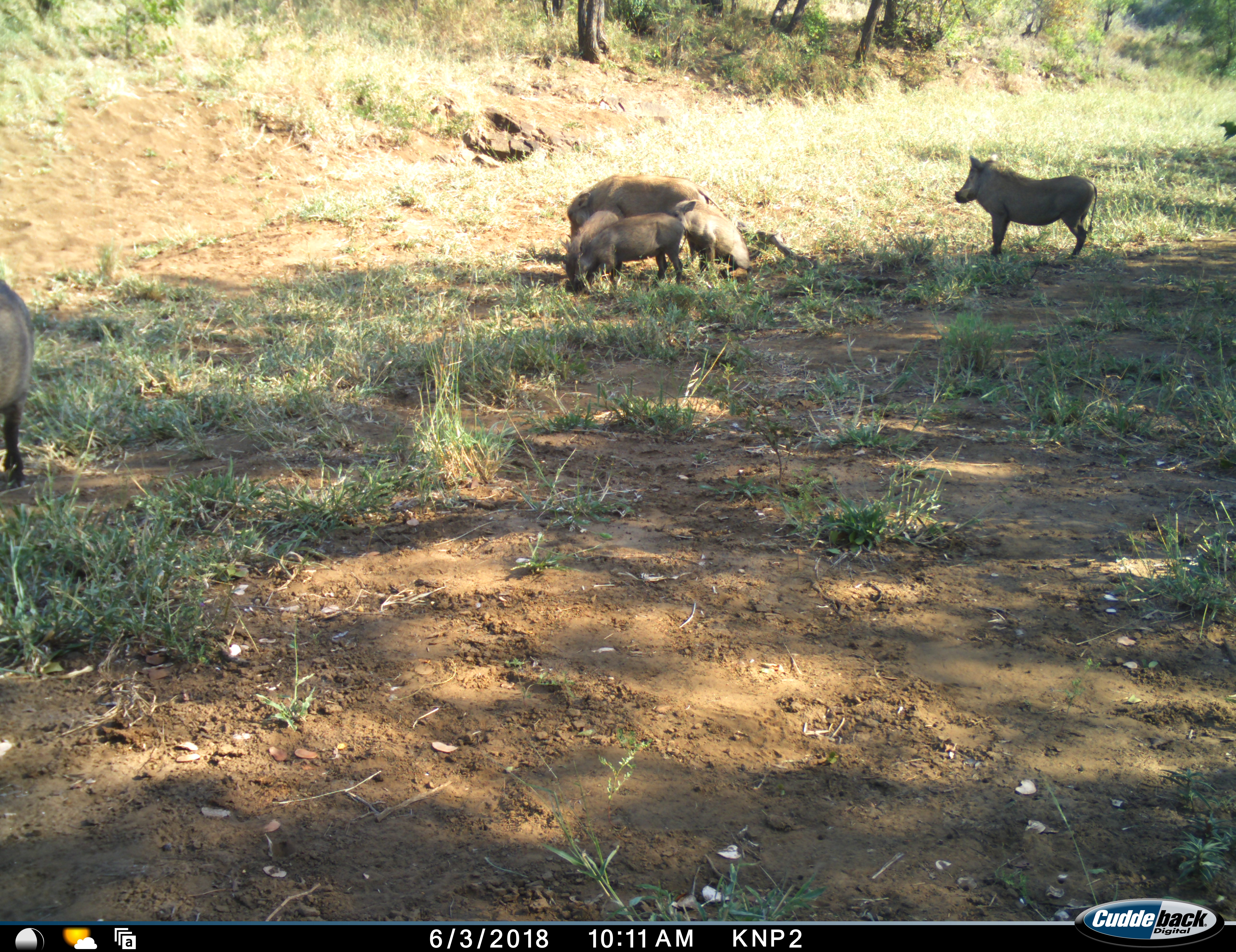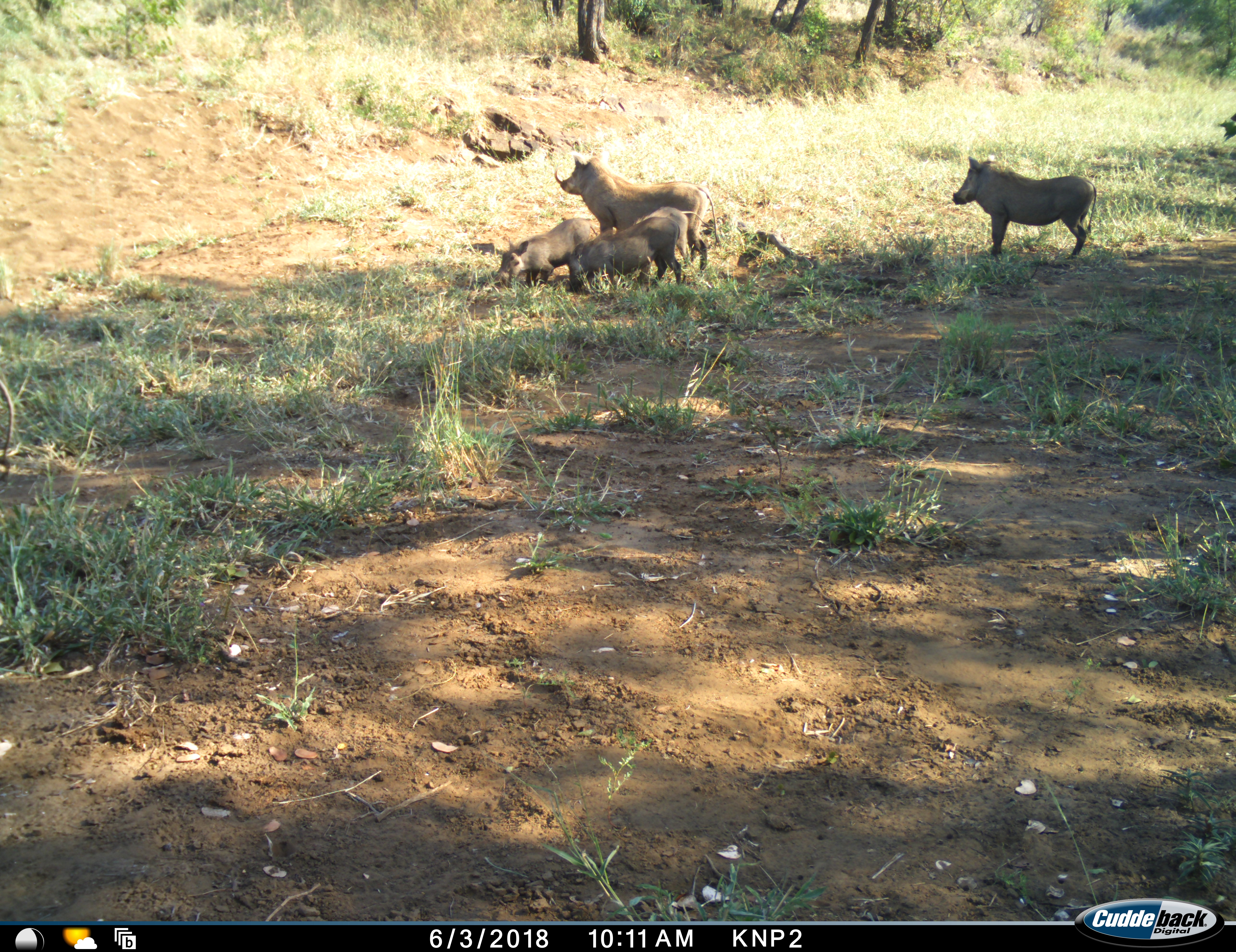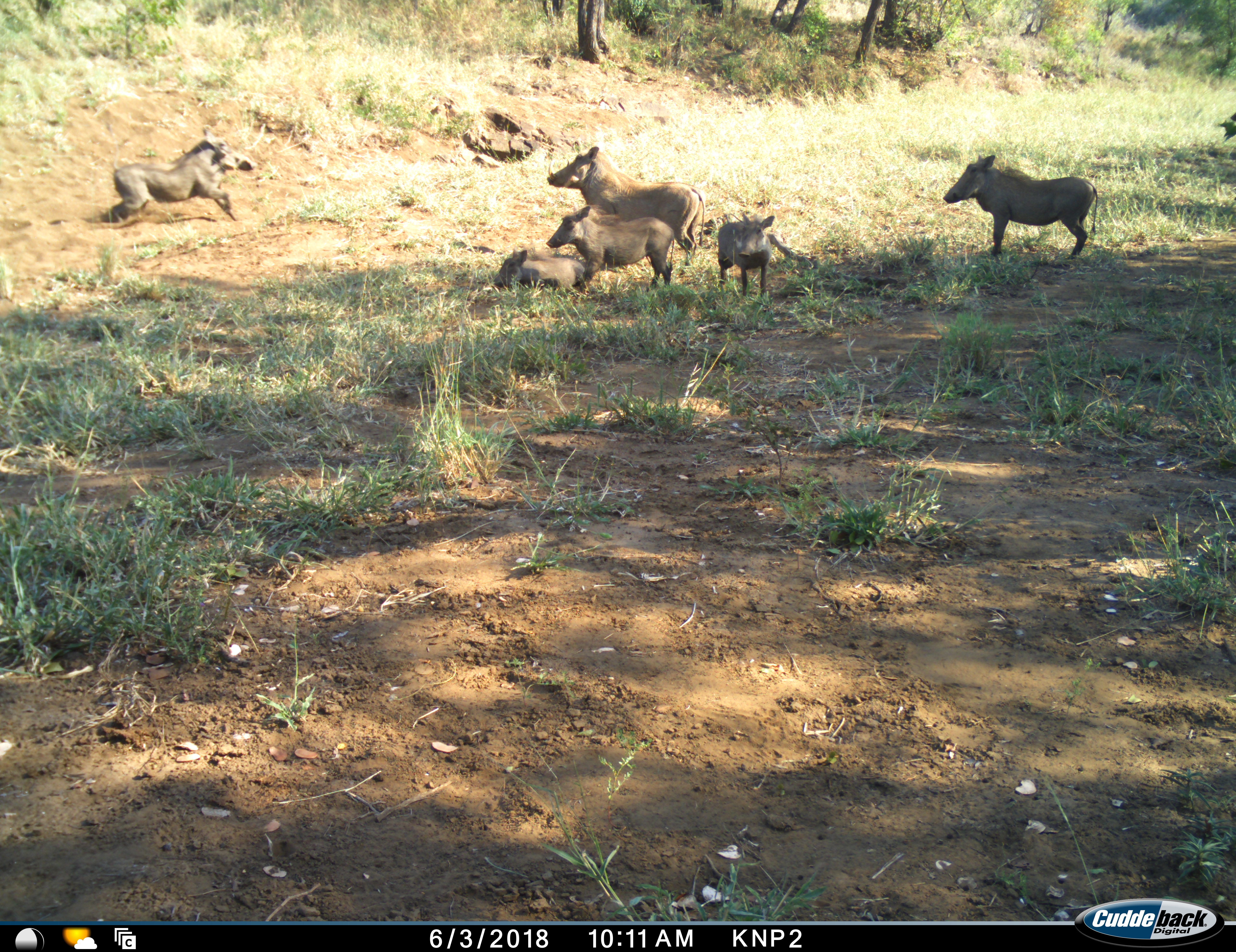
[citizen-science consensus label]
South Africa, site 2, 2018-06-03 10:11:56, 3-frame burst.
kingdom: Animalia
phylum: Chordata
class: Mammalia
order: Artiodactyla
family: Suidae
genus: Phacochoerus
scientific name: Phacochoerus africanus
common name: warthog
Warthog (Phacochoerus africanus), count 6. Behavior (volunteer vote fractions): standing 56%, resting 44%, moving 89%, interacting 33%. Young present (vote fraction): 100%. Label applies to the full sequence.